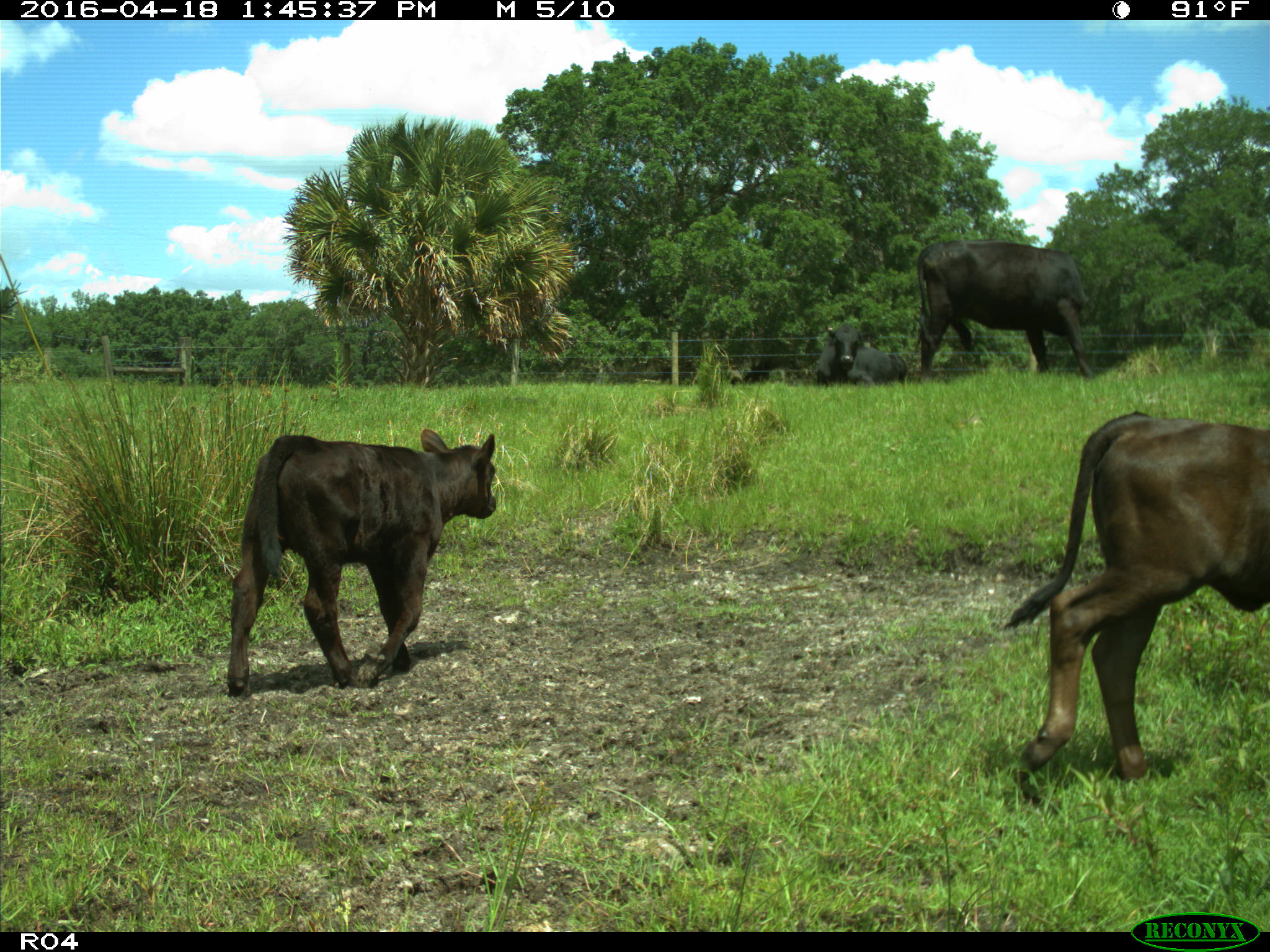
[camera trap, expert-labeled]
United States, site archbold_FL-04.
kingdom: Animalia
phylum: Chordata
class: Mammalia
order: Artiodactyla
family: Bovidae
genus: Bos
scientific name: Bos taurus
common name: domestic cow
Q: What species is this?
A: Bos taurus (domestic cow).